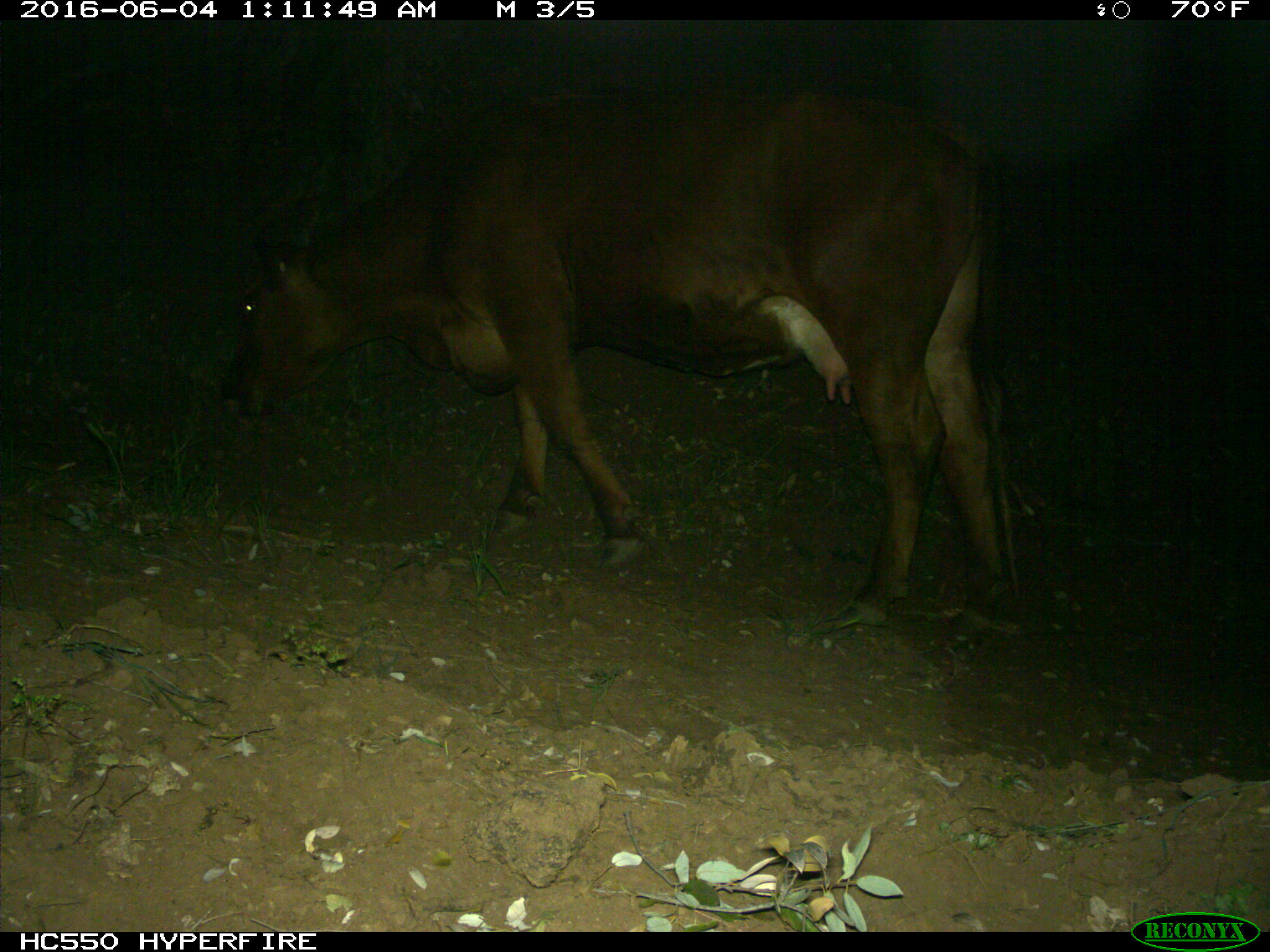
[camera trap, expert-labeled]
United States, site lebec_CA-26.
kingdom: Animalia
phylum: Chordata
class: Mammalia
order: Artiodactyla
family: Bovidae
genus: Bos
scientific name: Bos taurus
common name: domestic cow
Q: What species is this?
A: Bos taurus (domestic cow).